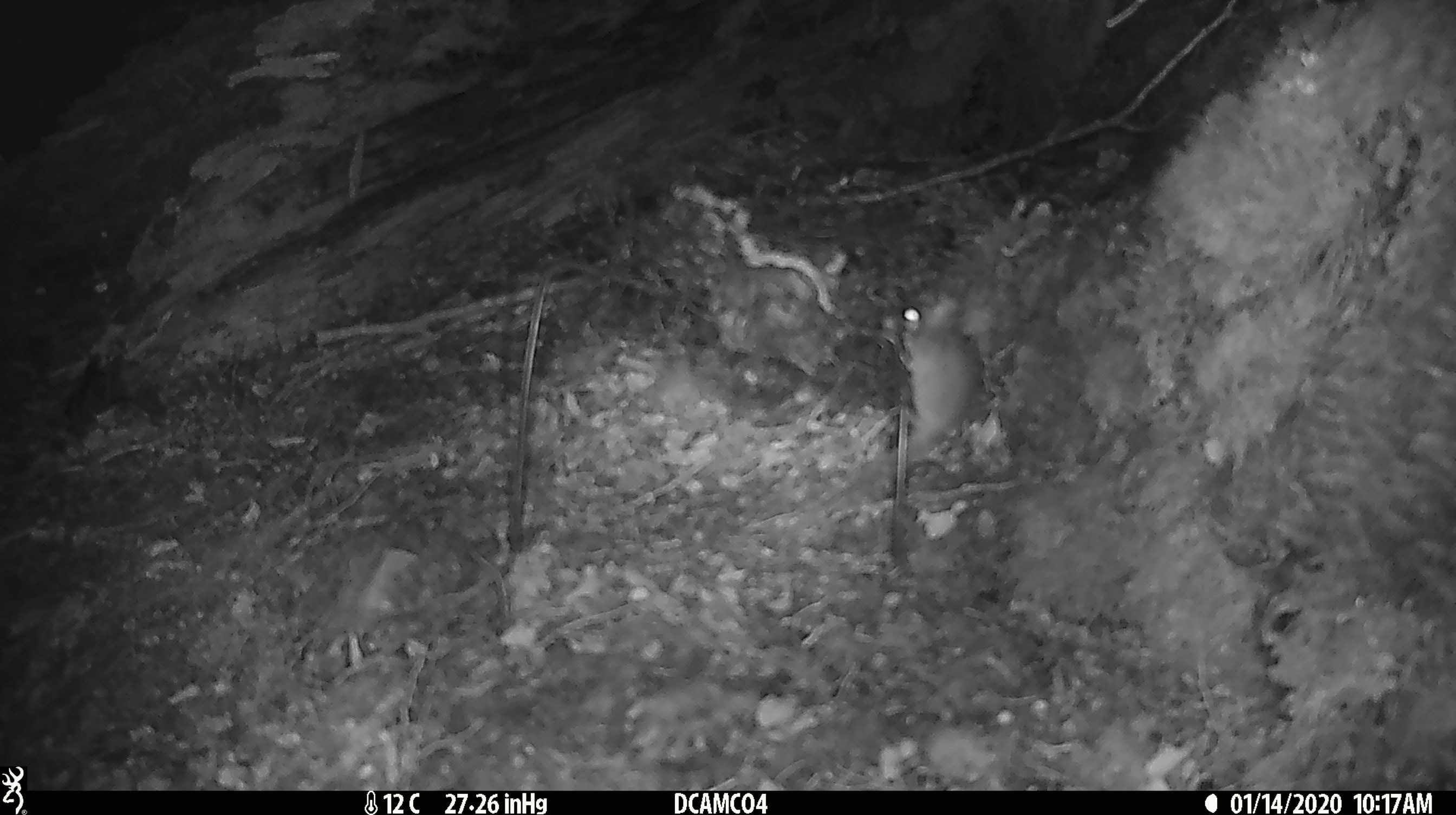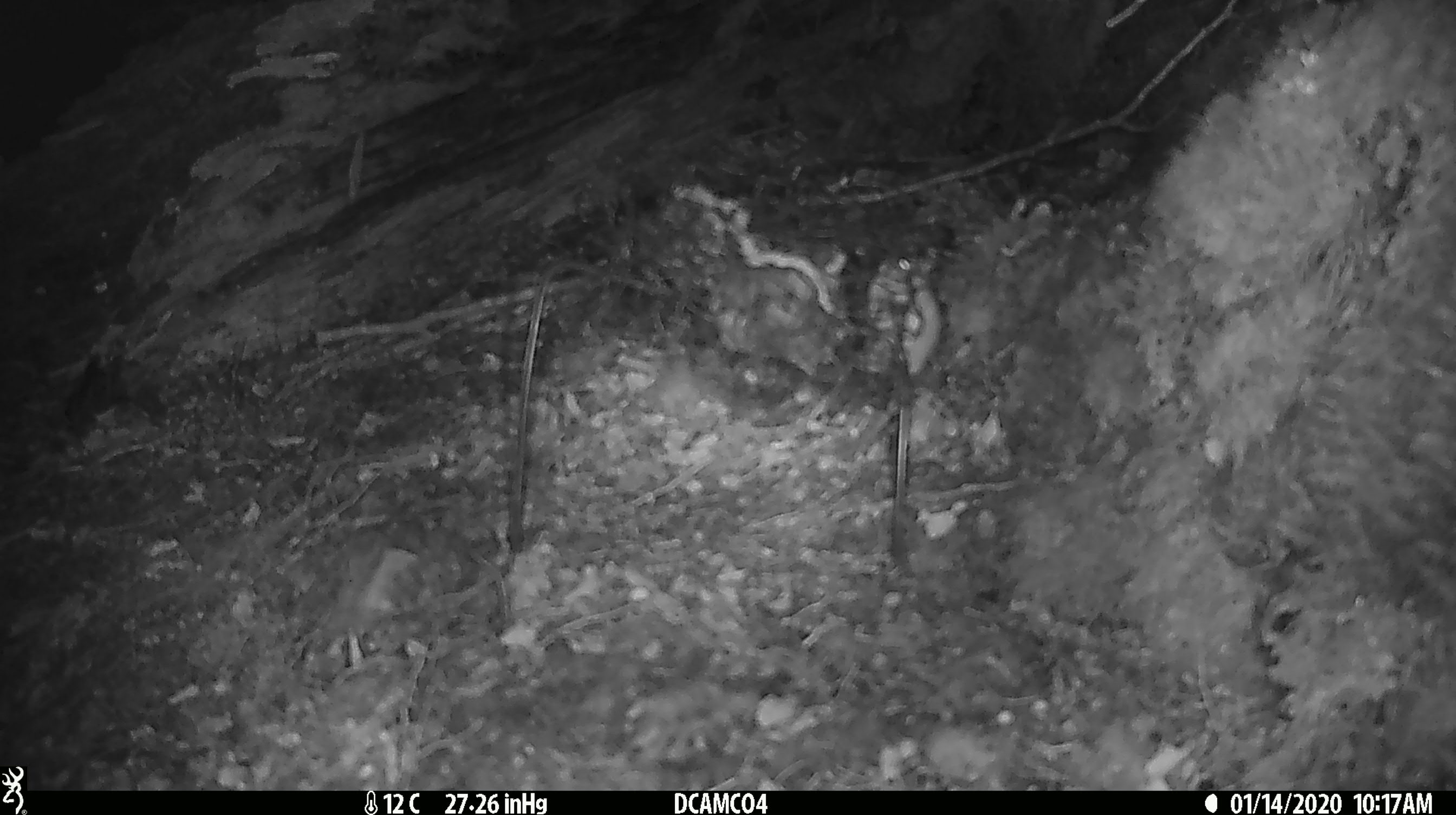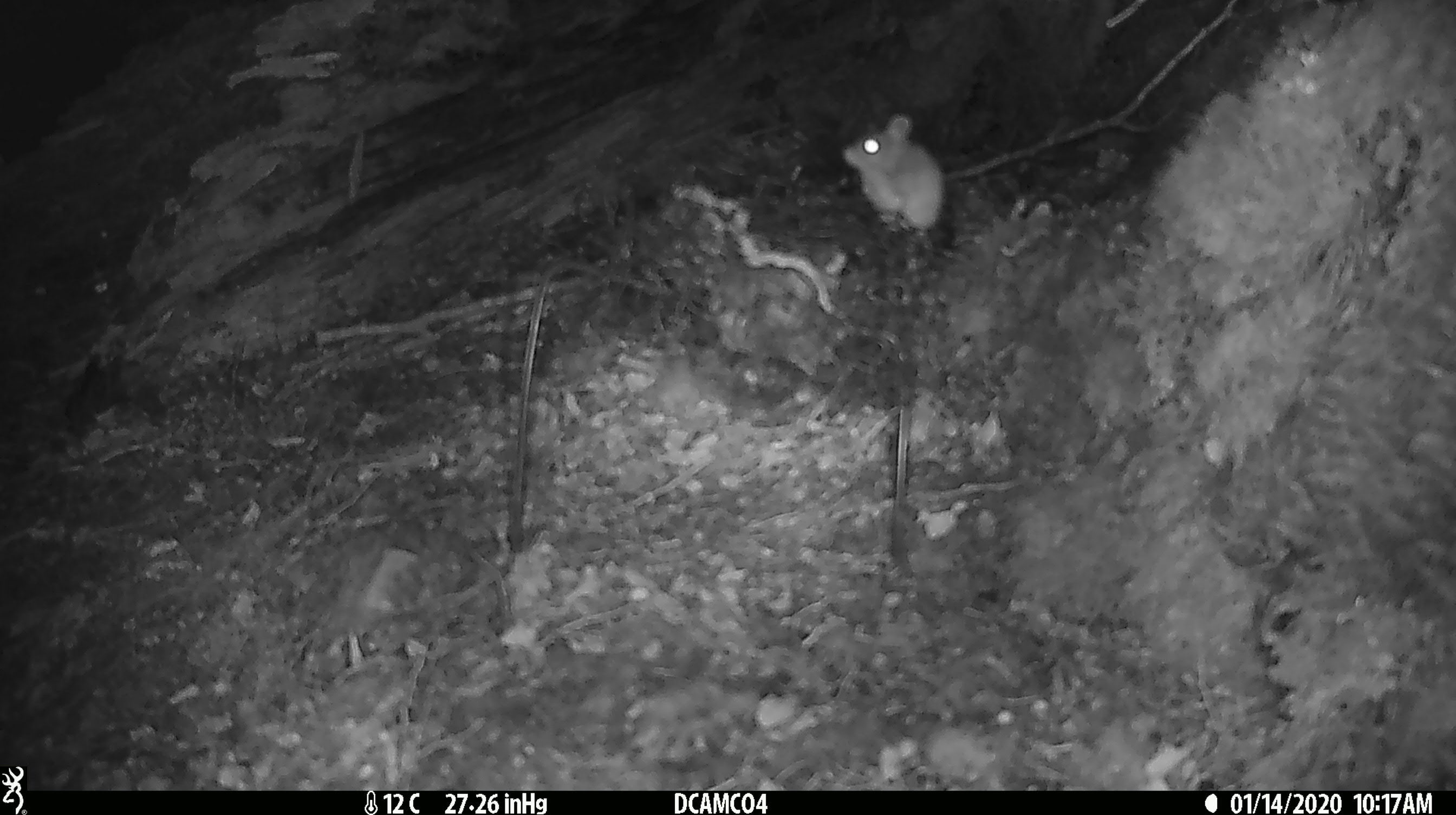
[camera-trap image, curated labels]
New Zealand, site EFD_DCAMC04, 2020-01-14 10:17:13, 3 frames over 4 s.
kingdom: Animalia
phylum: Chordata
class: Mammalia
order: Rodentia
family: Muridae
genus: Mus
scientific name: Mus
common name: mouse